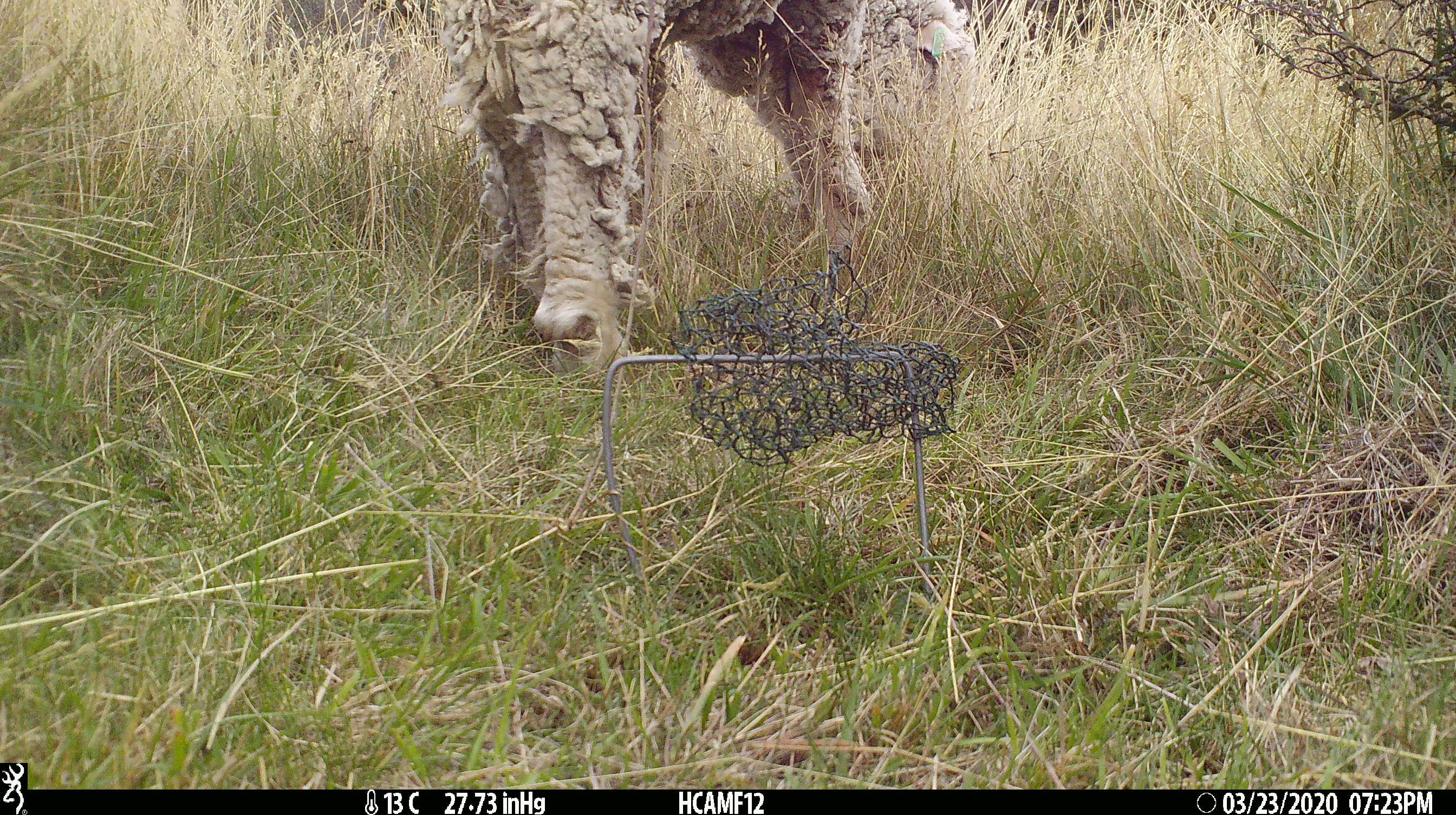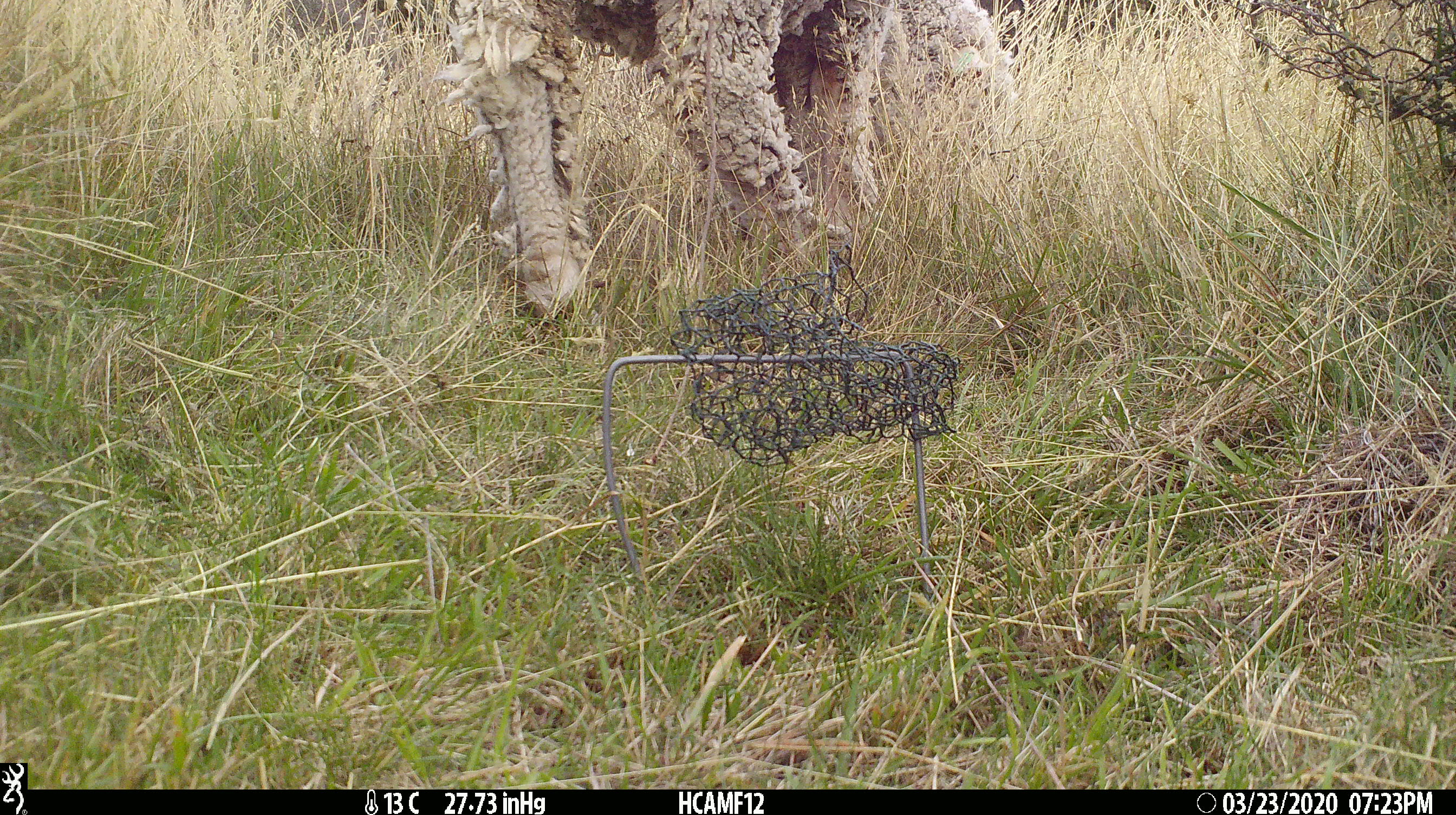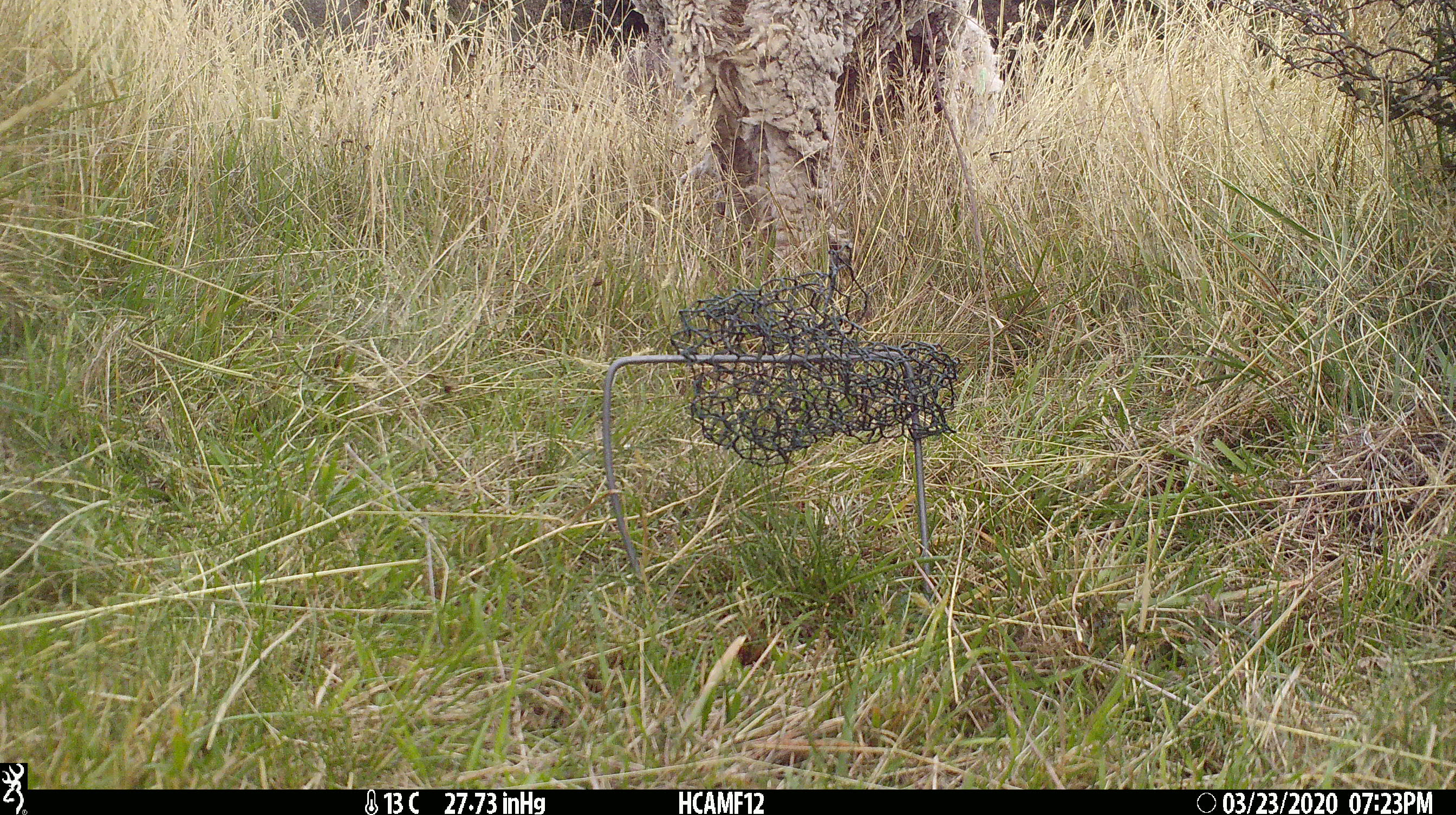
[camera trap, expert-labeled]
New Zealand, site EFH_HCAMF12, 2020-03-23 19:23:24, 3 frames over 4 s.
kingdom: Animalia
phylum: Chordata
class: Mammalia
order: Artiodactyla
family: Bovidae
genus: Ovis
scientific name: Ovis aries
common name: domestic sheep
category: sheep